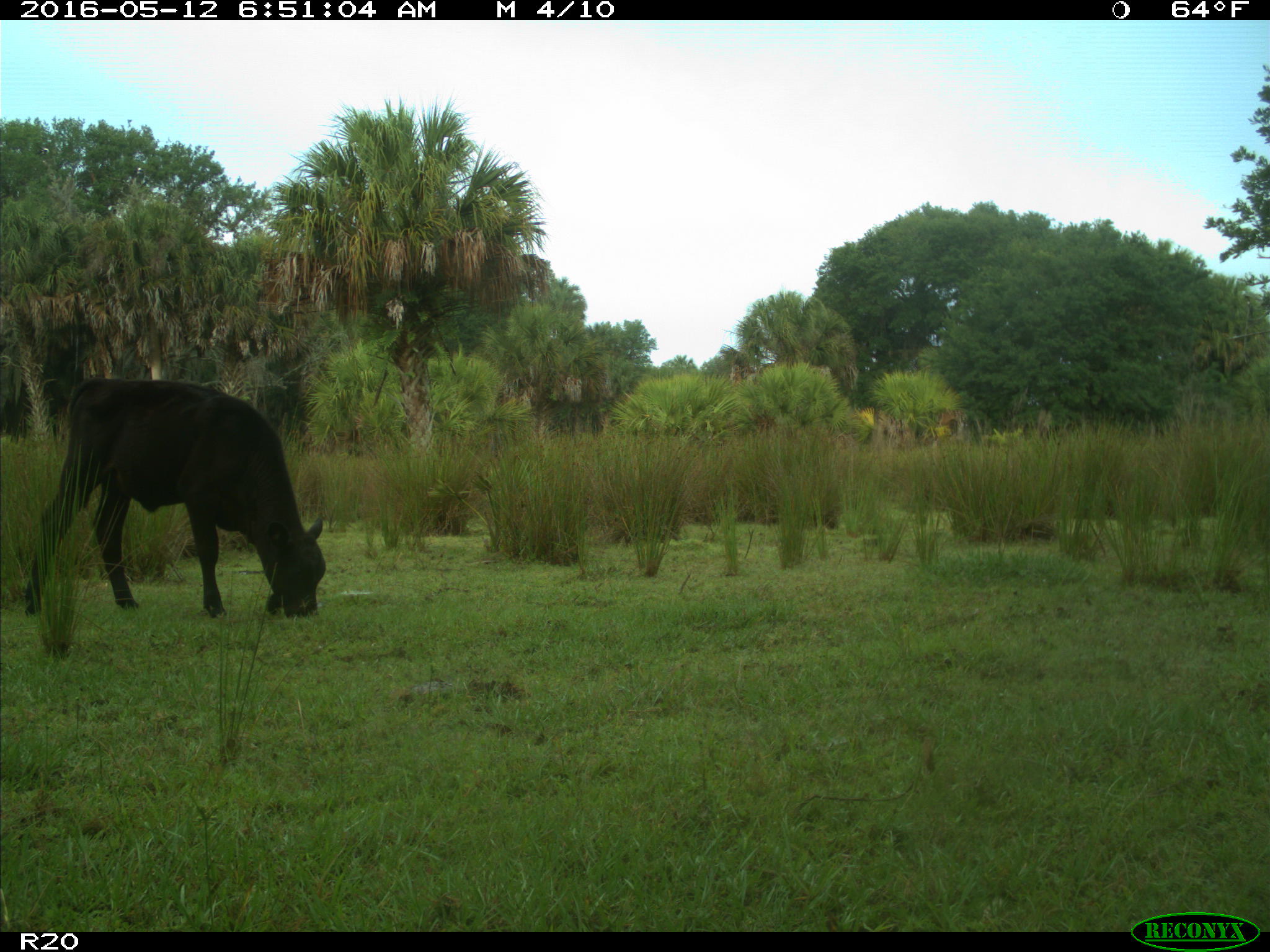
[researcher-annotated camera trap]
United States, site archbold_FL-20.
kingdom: Animalia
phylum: Chordata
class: Mammalia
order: Artiodactyla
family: Bovidae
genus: Bos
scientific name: Bos taurus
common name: domestic cow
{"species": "Bos taurus (domestic cow)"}